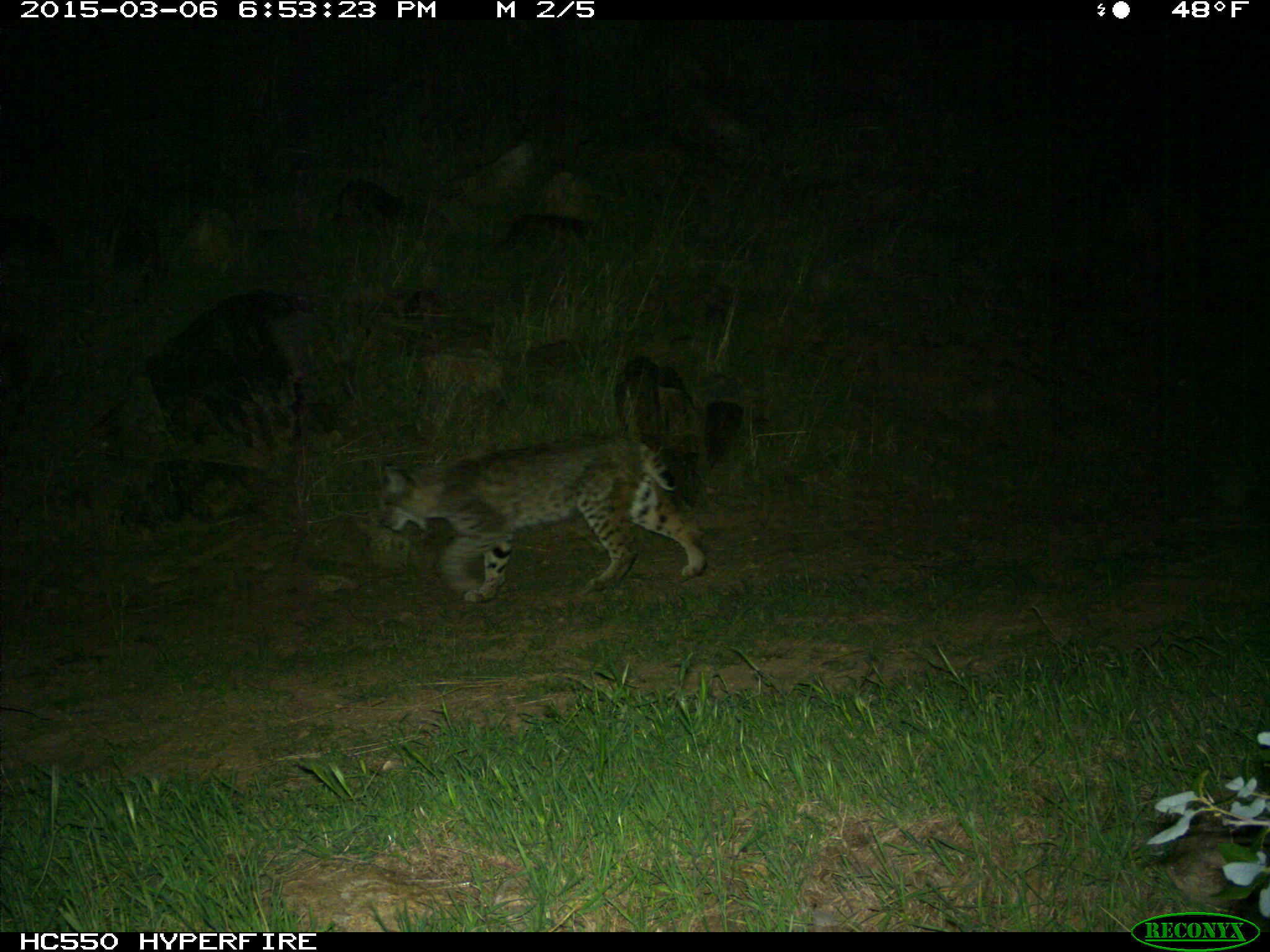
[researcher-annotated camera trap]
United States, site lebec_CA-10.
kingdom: Animalia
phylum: Chordata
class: Mammalia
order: Carnivora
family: Felidae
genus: Lynx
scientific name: Lynx rufus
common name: bobcat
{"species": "Lynx rufus (bobcat)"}